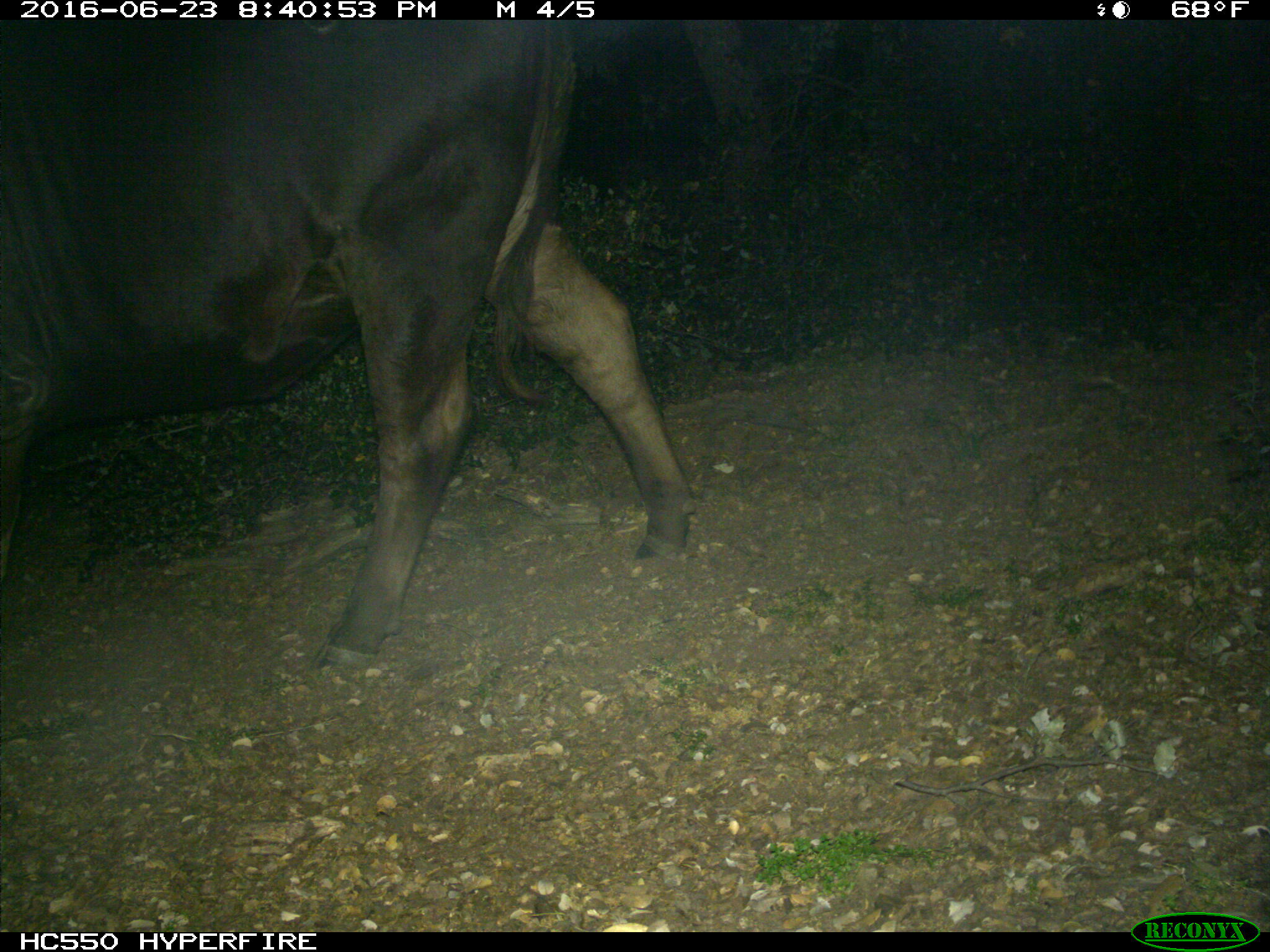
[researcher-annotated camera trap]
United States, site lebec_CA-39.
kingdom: Animalia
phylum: Chordata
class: Mammalia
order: Artiodactyla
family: Bovidae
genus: Bos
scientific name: Bos taurus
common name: domestic cow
Bos taurus (domestic cow).